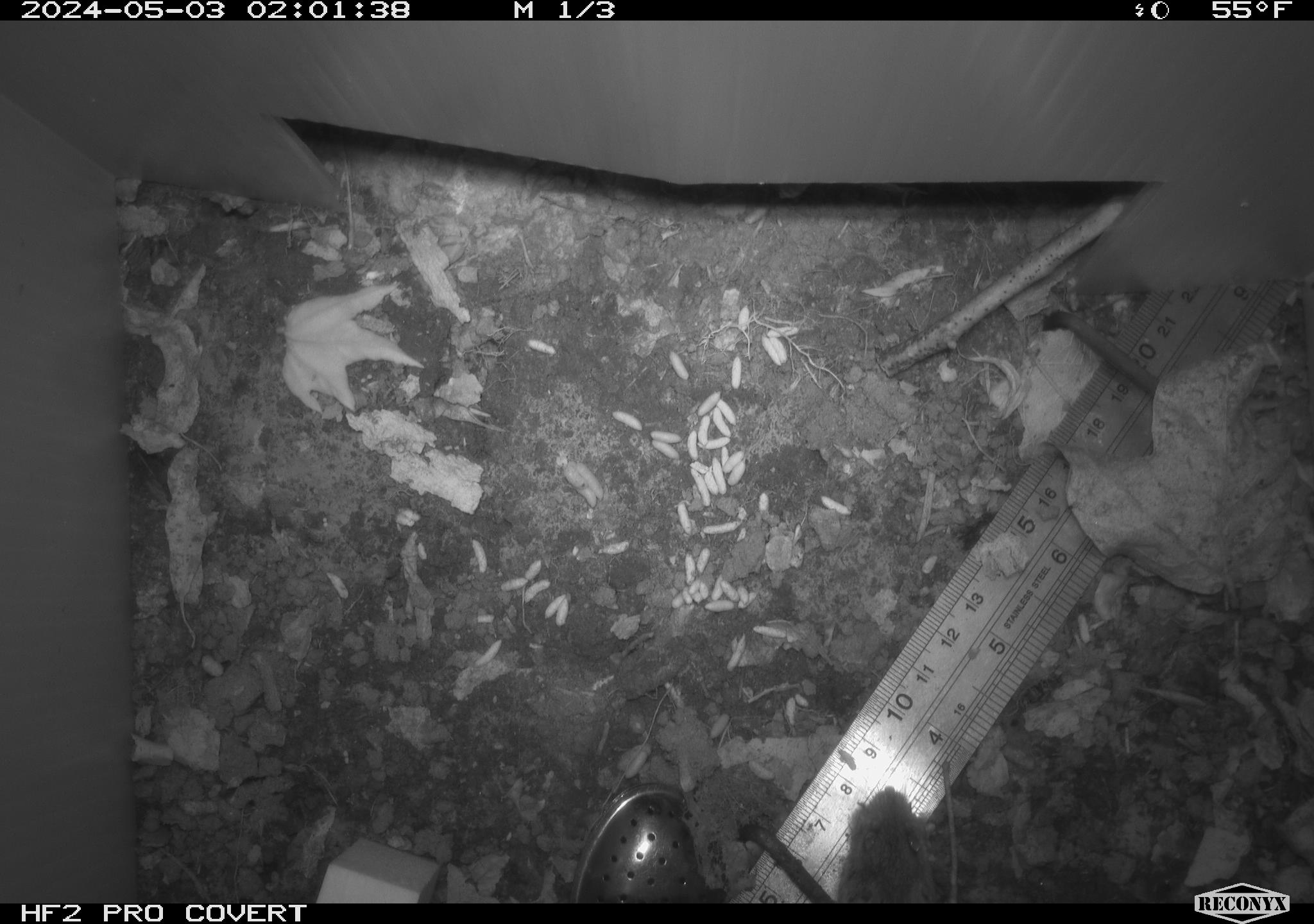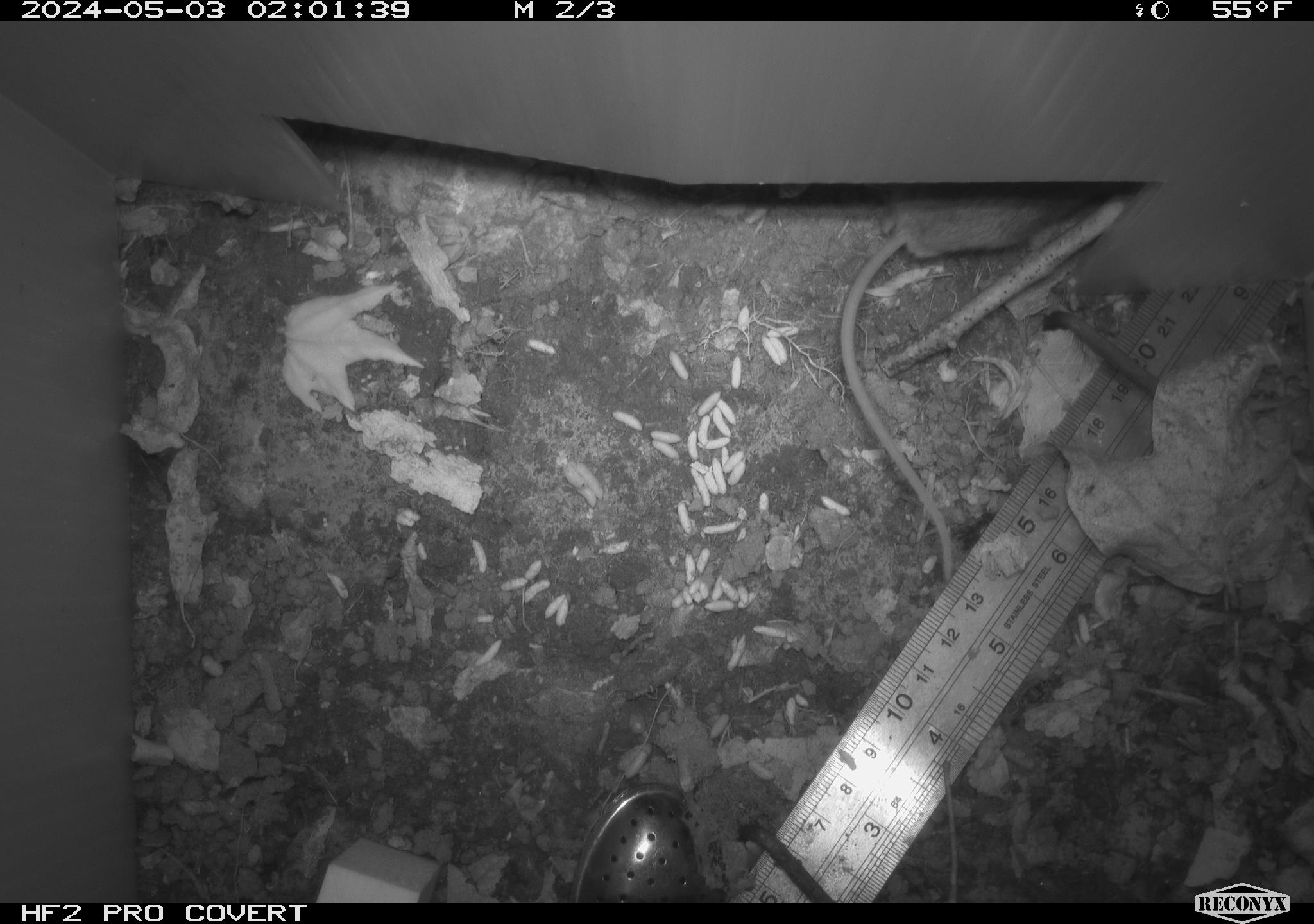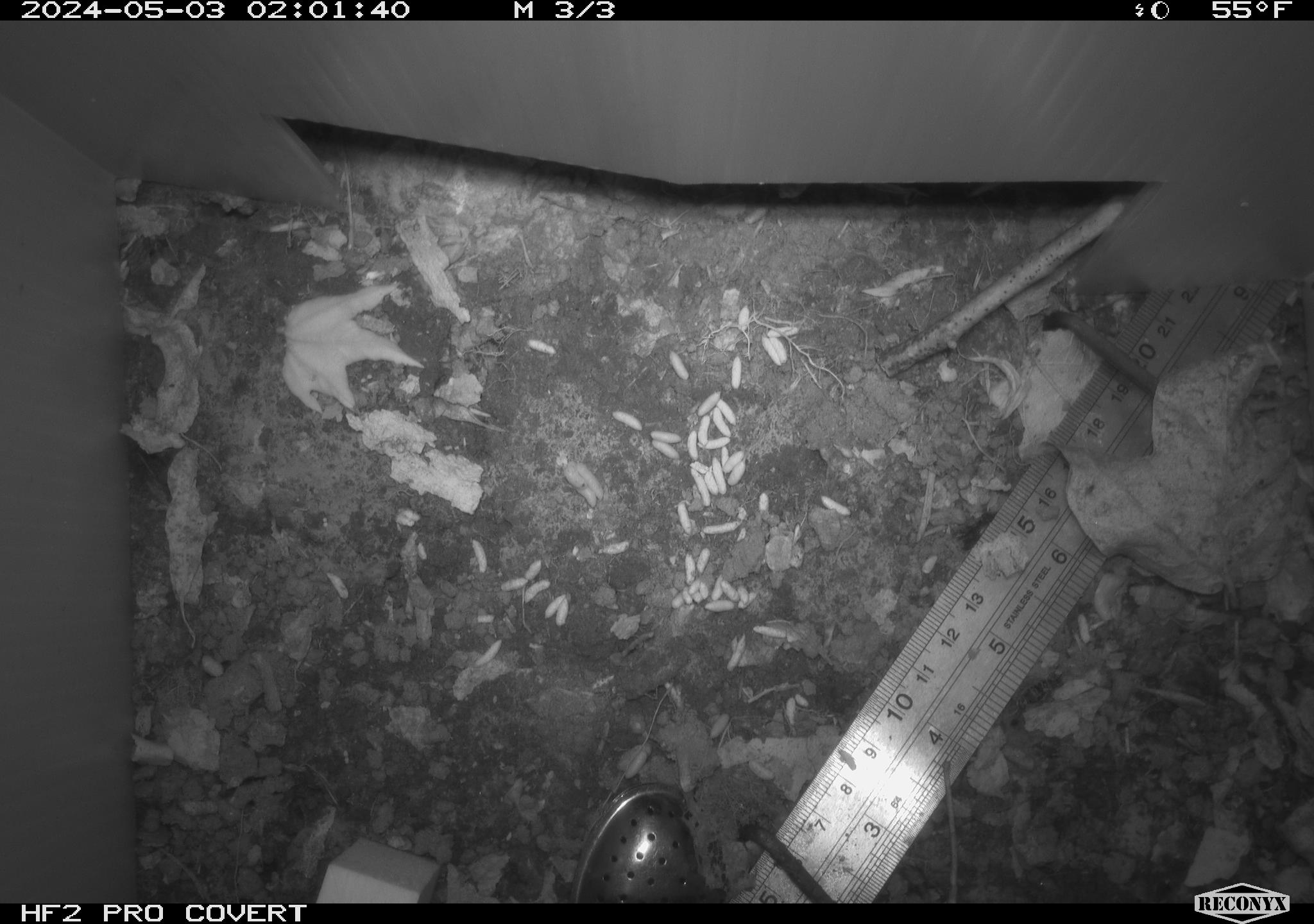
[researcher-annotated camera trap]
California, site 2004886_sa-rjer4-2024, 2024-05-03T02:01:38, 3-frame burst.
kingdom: Animalia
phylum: Chordata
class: Mammalia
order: Rodentia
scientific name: Rodentia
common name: mouse species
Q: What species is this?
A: Mouse species (Rodentia).